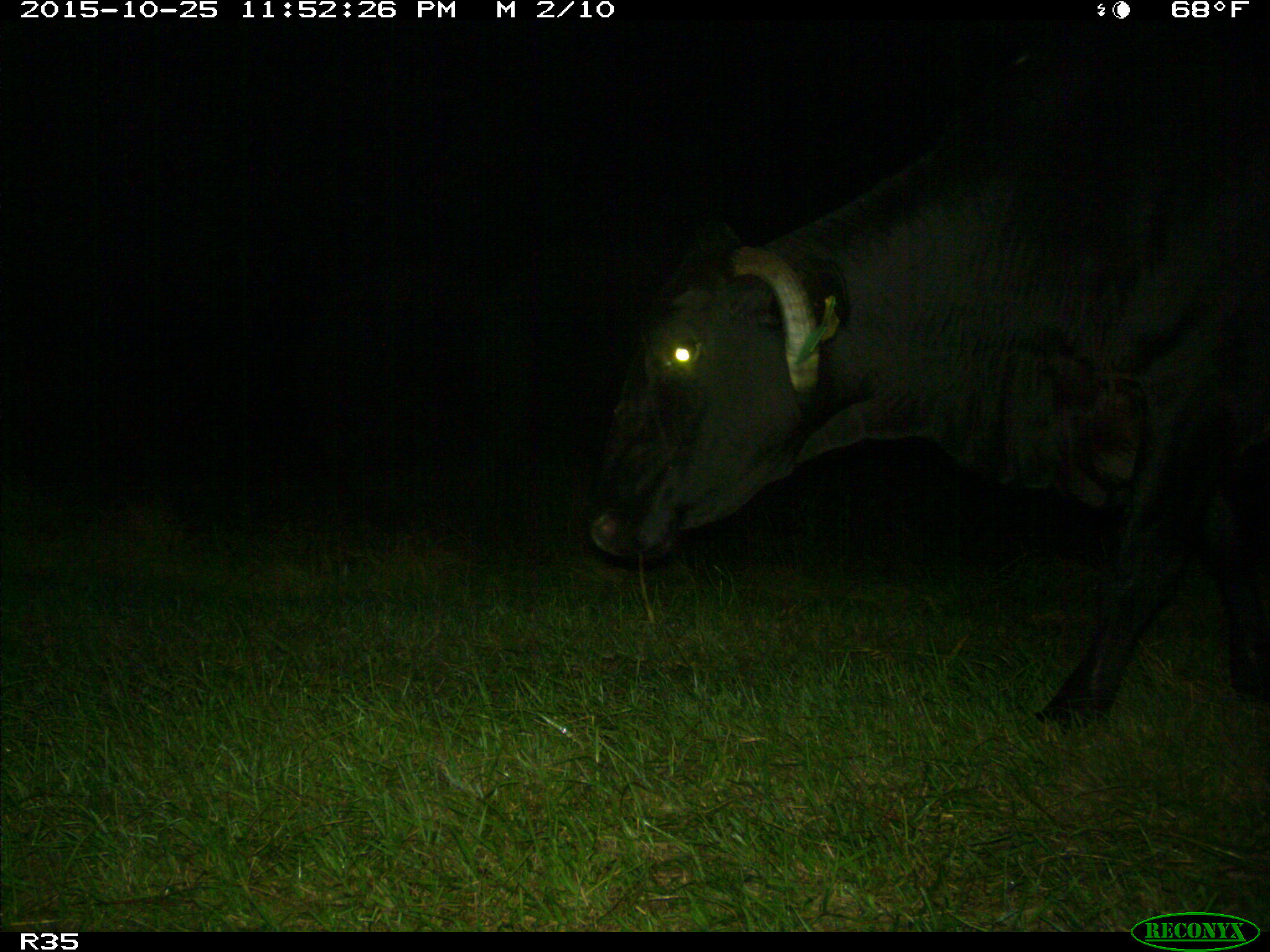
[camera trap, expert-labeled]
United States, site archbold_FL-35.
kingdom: Animalia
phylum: Chordata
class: Mammalia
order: Artiodactyla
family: Bovidae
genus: Bos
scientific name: Bos taurus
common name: domestic cow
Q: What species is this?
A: Bos taurus (domestic cow).